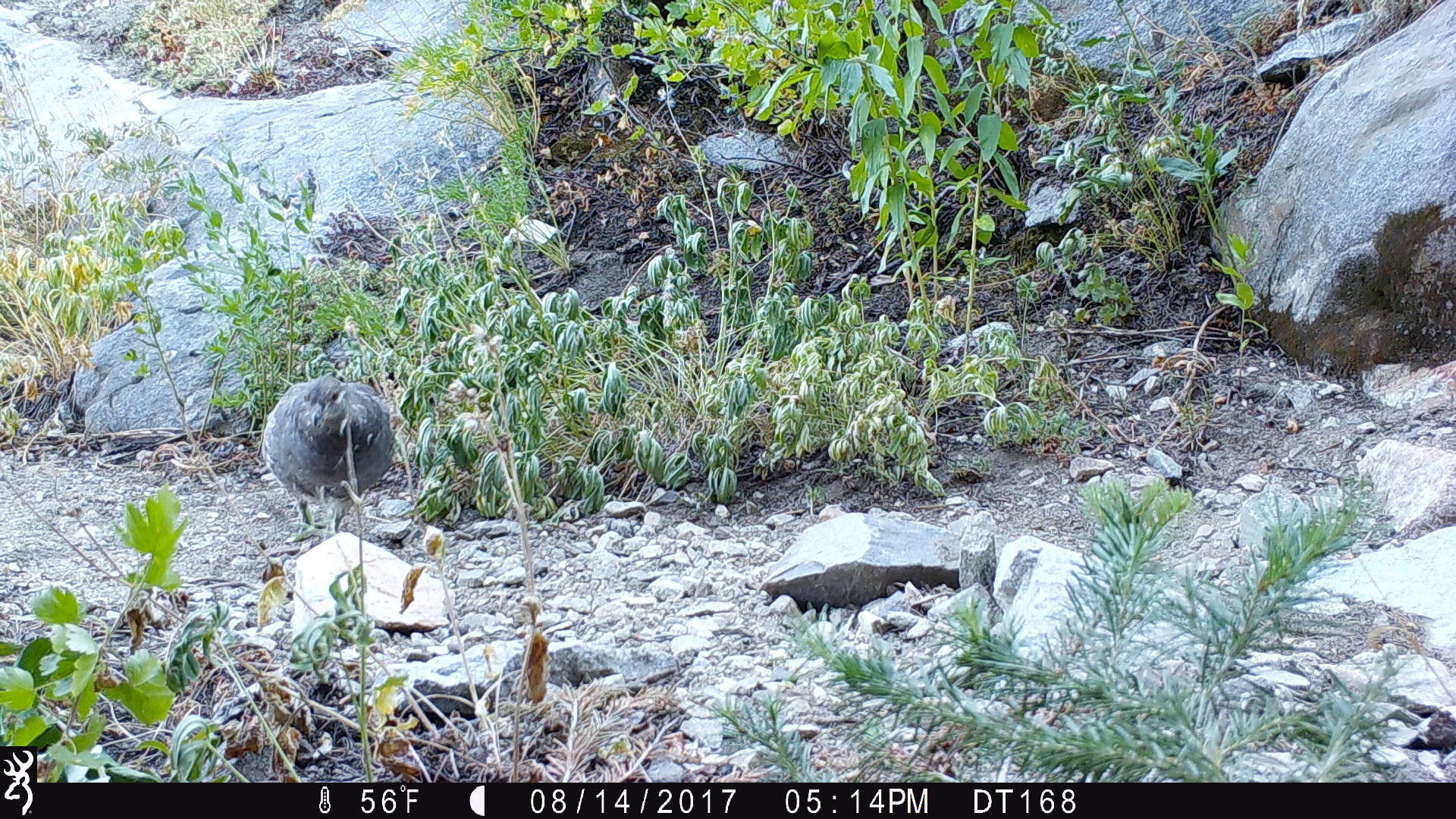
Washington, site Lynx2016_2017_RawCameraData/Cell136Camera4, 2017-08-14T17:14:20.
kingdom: Animalia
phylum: Chordata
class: Aves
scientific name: Aves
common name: birds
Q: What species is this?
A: Aves (birds).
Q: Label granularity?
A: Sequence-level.